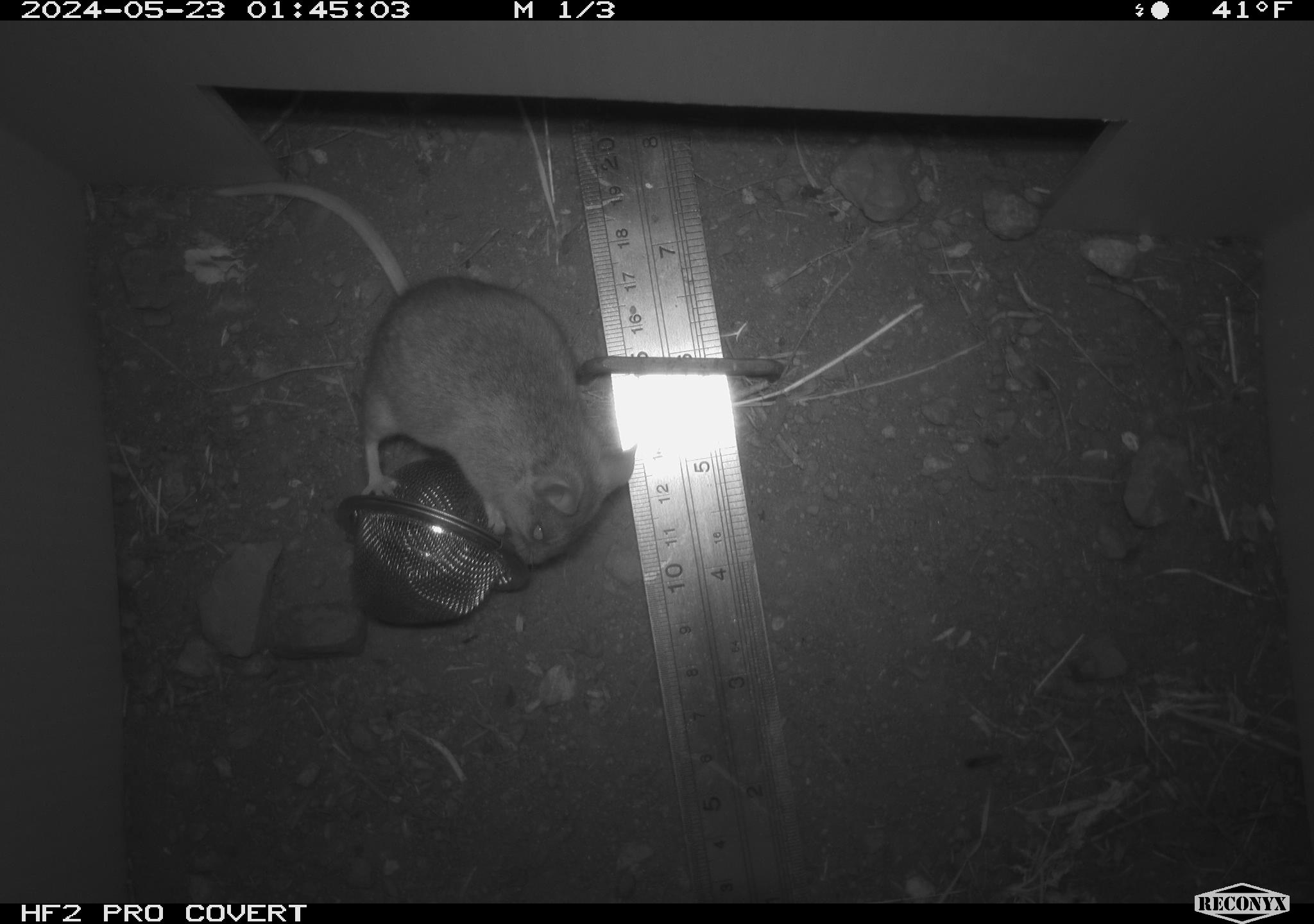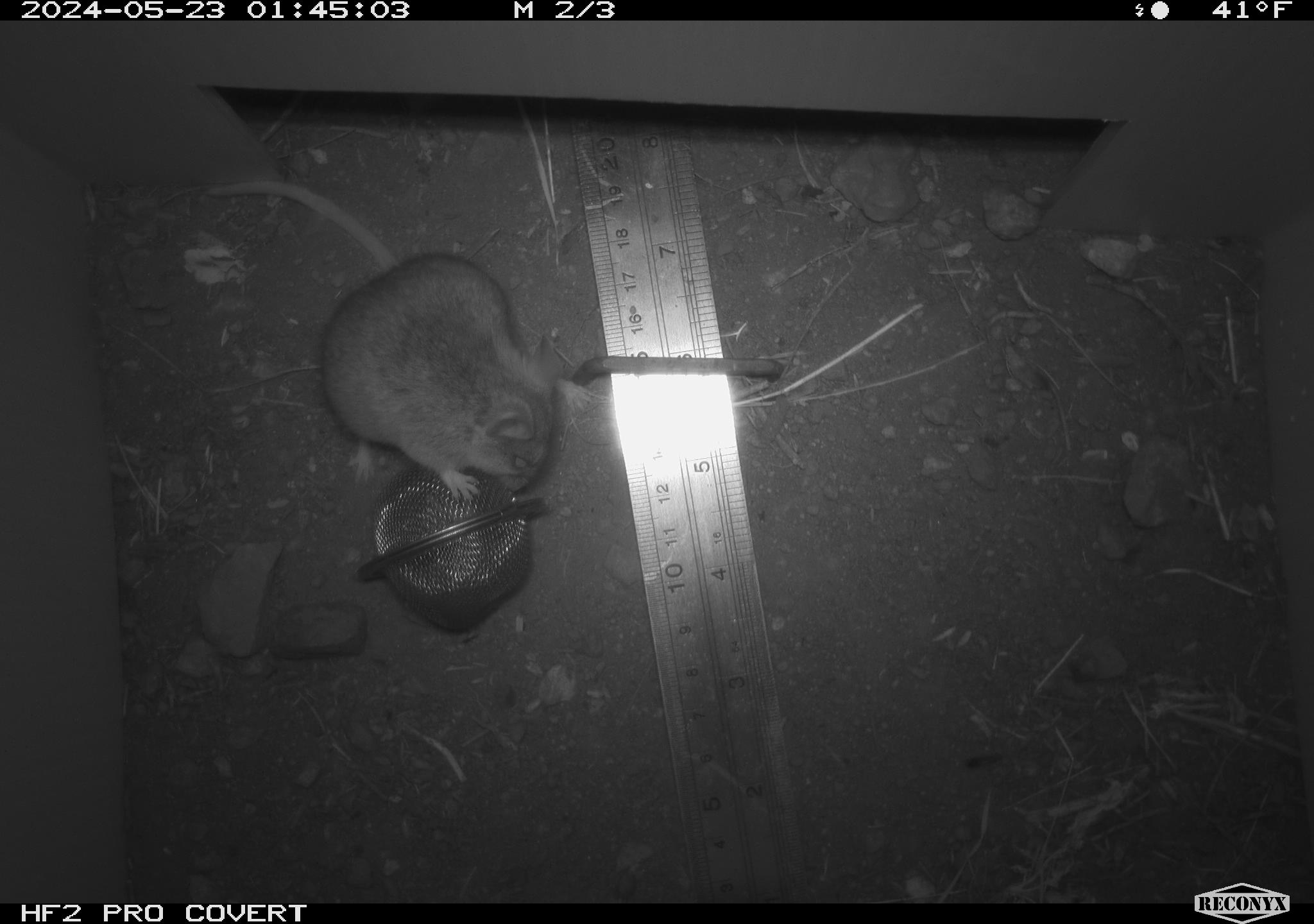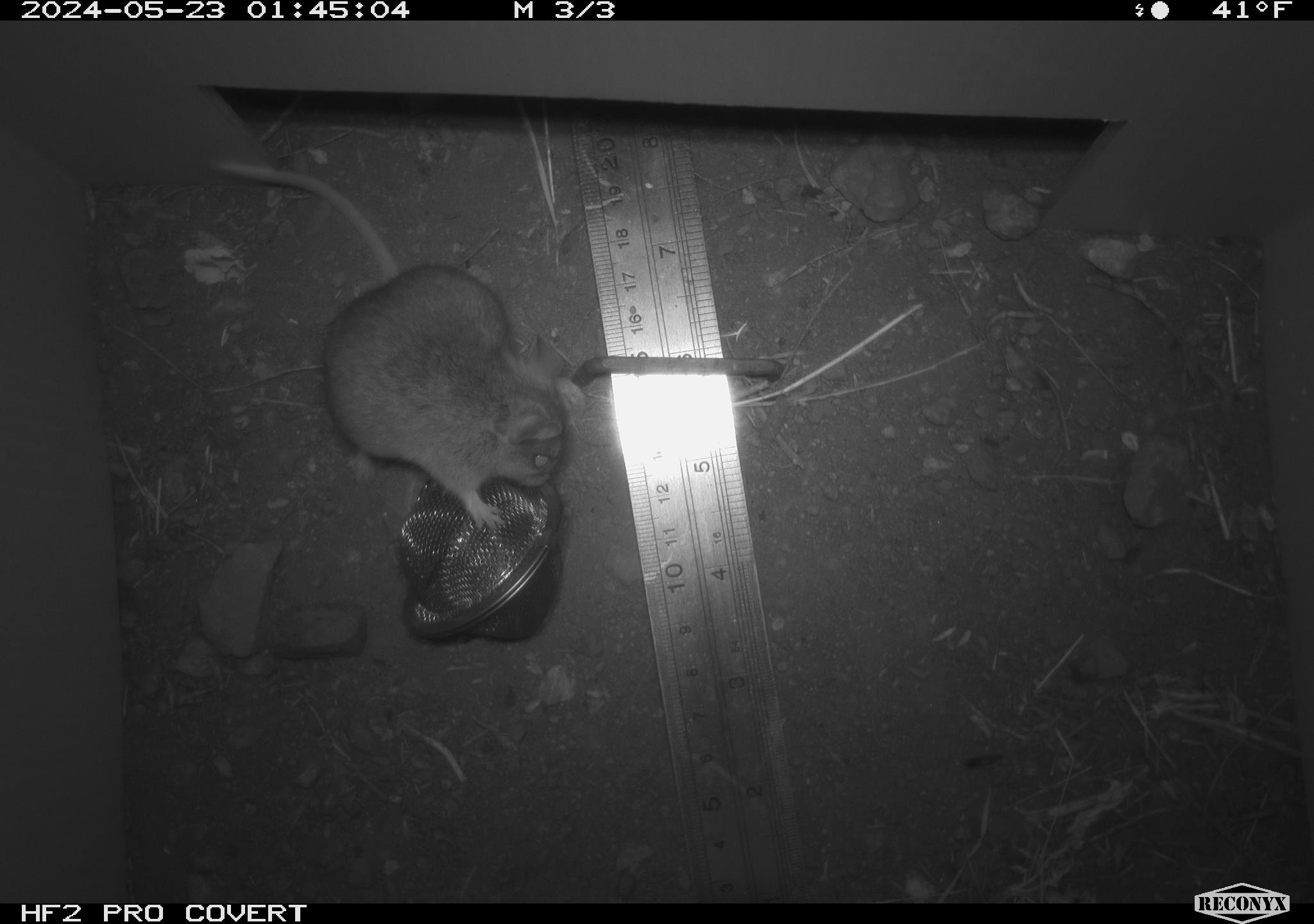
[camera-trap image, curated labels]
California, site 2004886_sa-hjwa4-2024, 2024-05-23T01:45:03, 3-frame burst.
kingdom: Animalia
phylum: Chordata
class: Mammalia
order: Rodentia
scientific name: Rodentia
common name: rodent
Rodent (Rodentia).